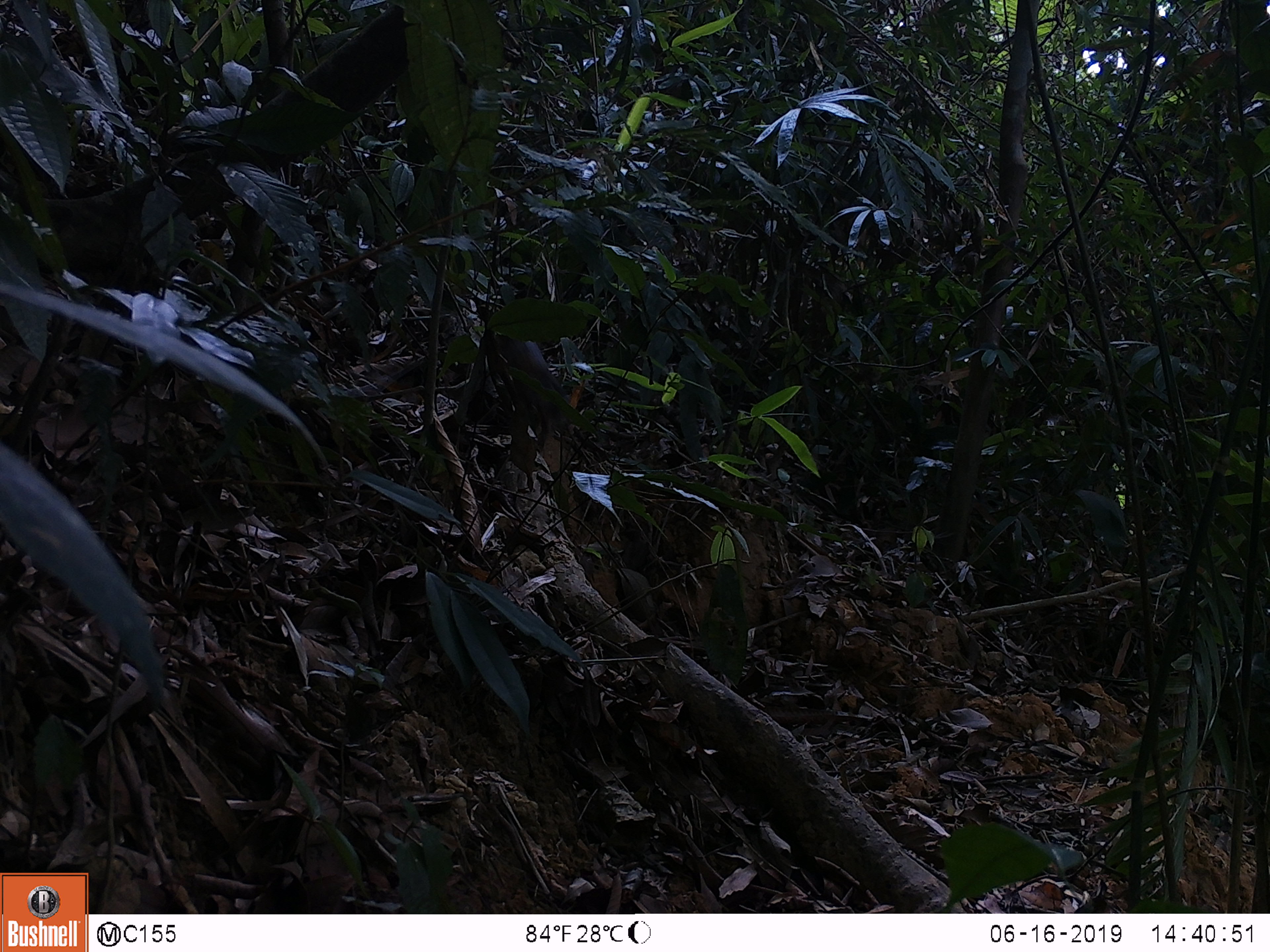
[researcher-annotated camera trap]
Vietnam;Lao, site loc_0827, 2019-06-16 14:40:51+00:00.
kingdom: Animalia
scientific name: Animalia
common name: animal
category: unidentified small animal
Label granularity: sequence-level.